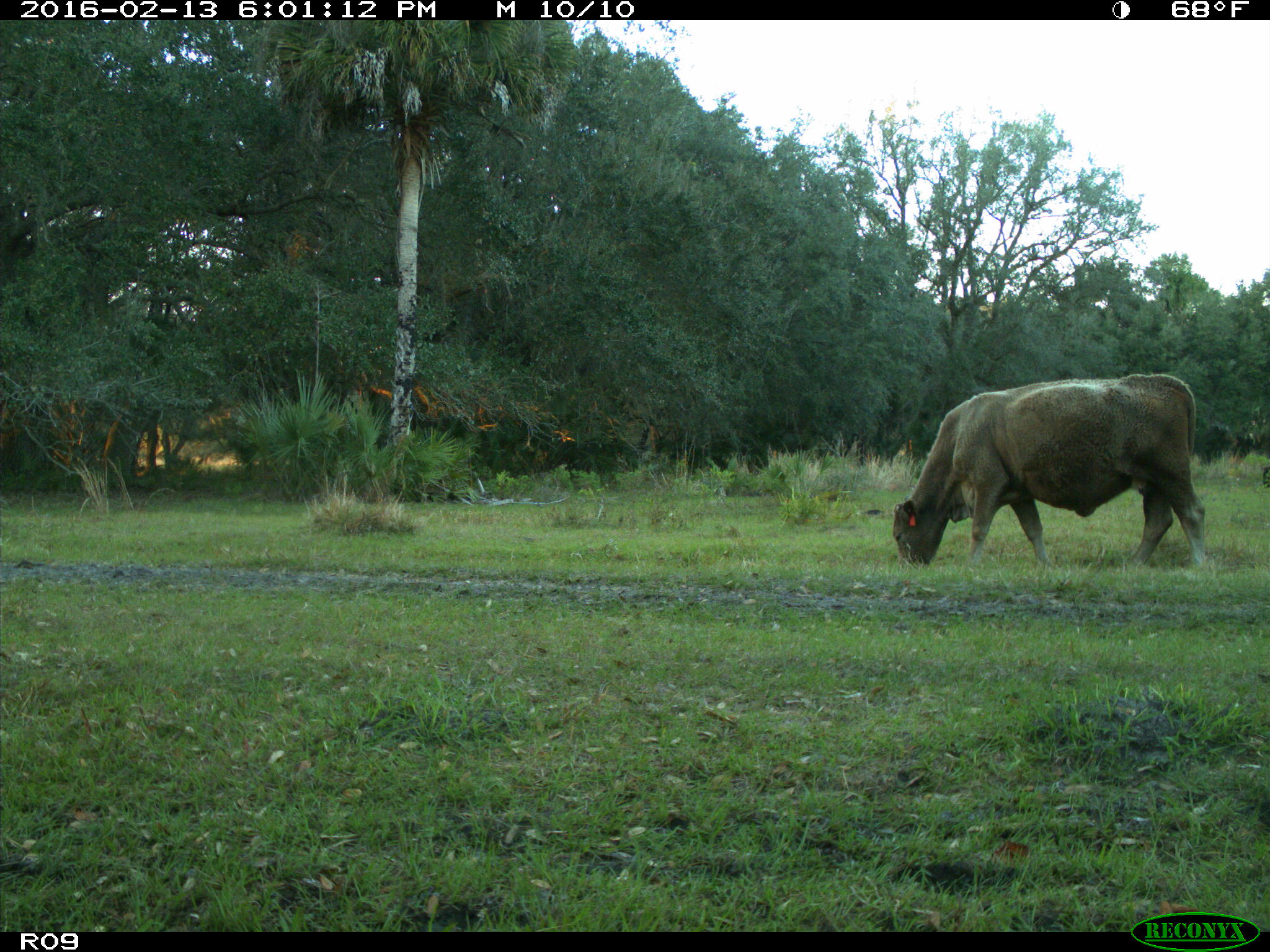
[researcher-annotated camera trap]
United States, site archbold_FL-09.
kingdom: Animalia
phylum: Chordata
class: Mammalia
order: Artiodactyla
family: Bovidae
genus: Bos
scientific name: Bos taurus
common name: domestic cow